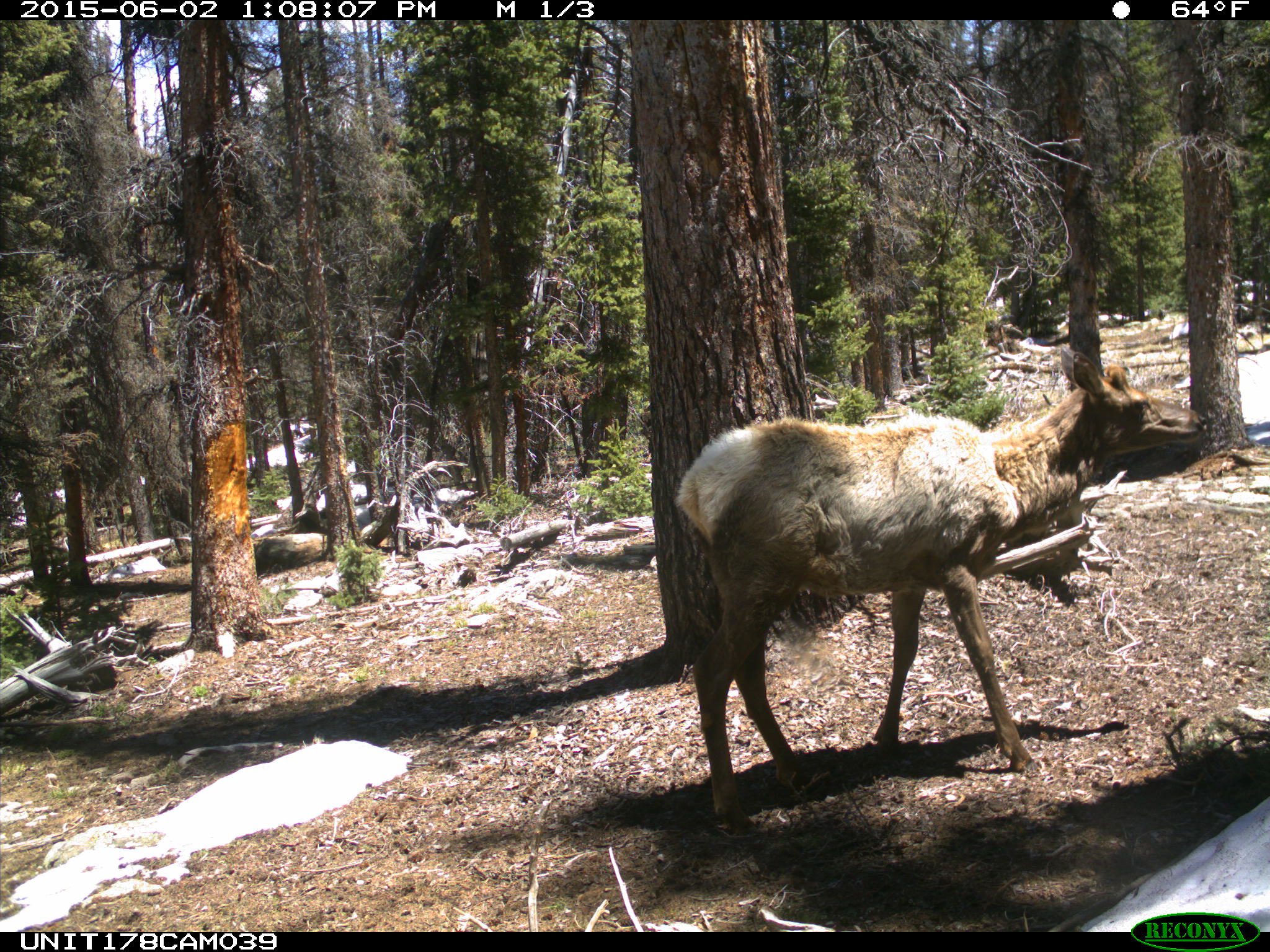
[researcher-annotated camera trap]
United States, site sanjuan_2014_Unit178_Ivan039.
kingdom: Animalia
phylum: Chordata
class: Mammalia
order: Artiodactyla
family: Cervidae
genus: Cervus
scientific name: Cervus elaphus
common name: red deer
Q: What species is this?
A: Cervus elaphus (red deer).